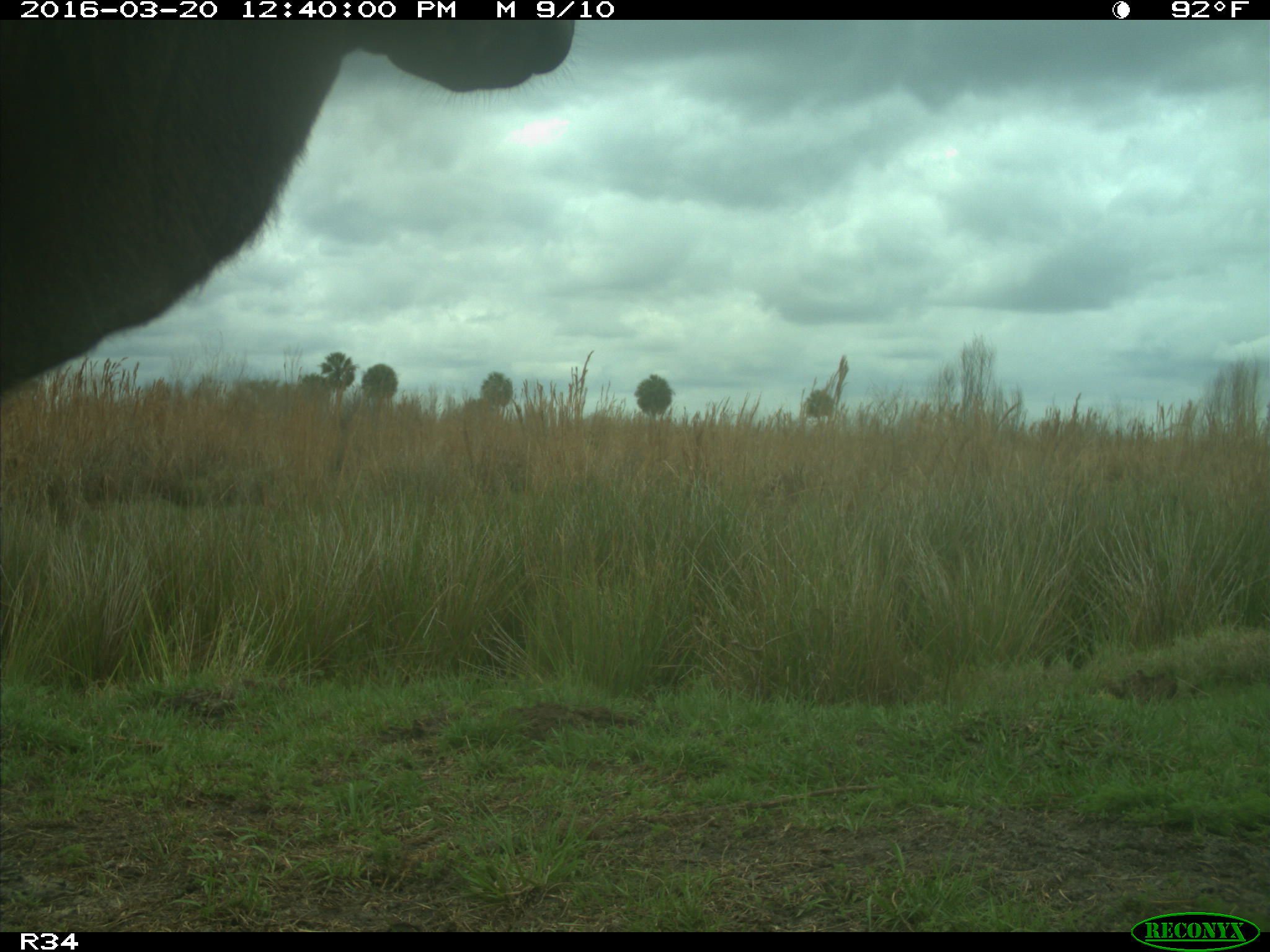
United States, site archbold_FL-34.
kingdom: Animalia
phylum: Chordata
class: Mammalia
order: Artiodactyla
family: Bovidae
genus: Bos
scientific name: Bos taurus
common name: domestic cow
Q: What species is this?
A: Bos taurus (domestic cow).